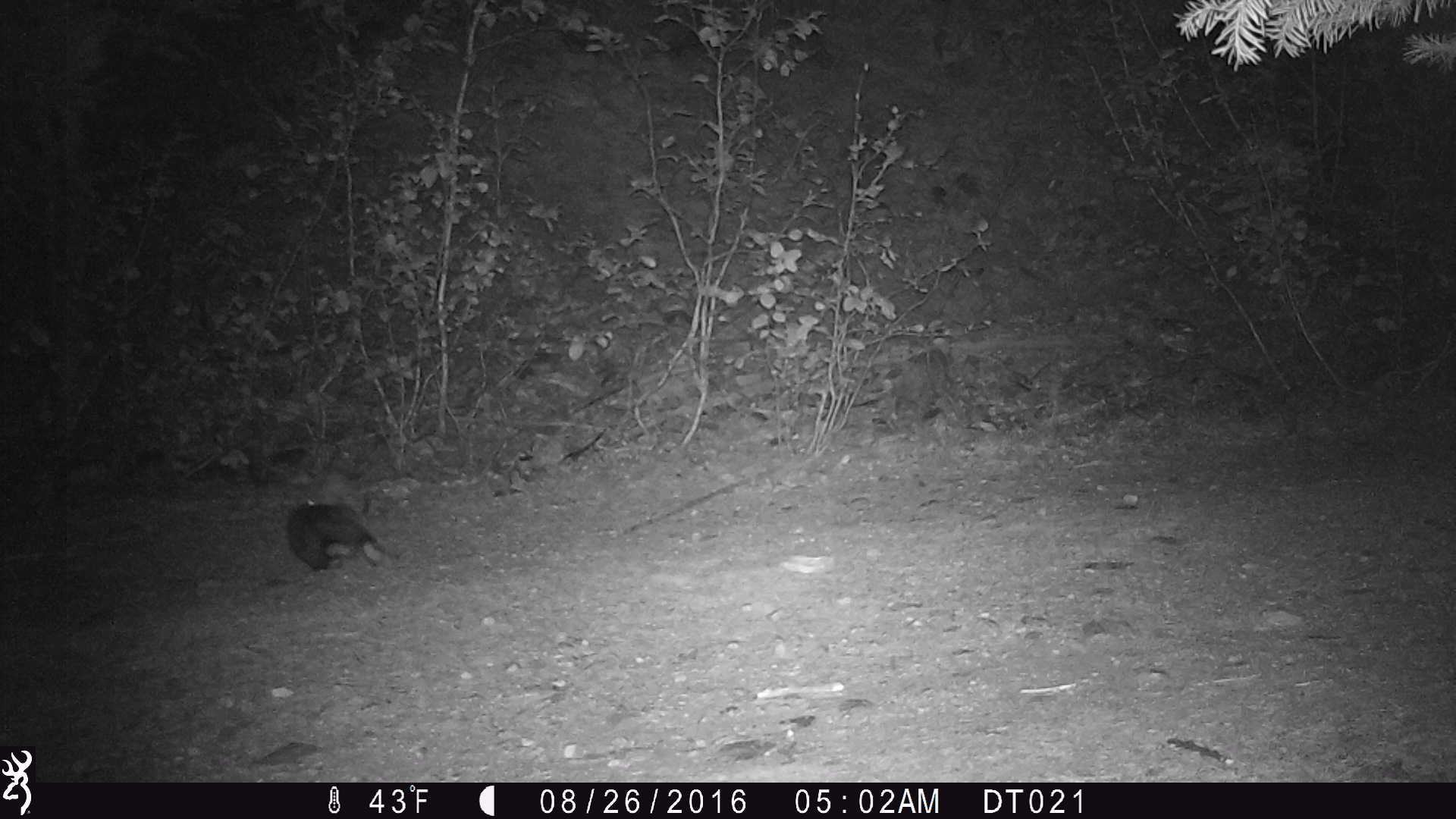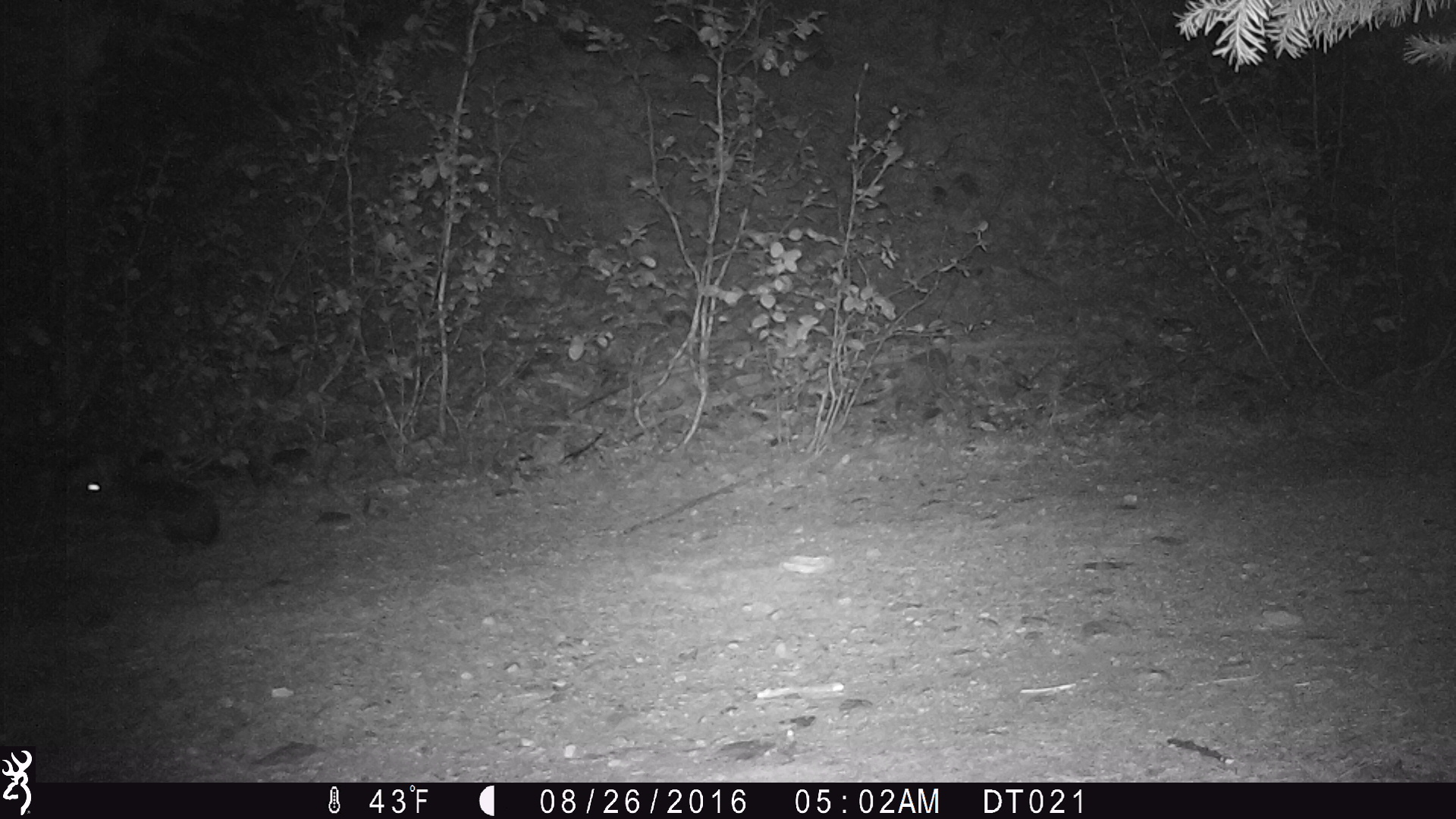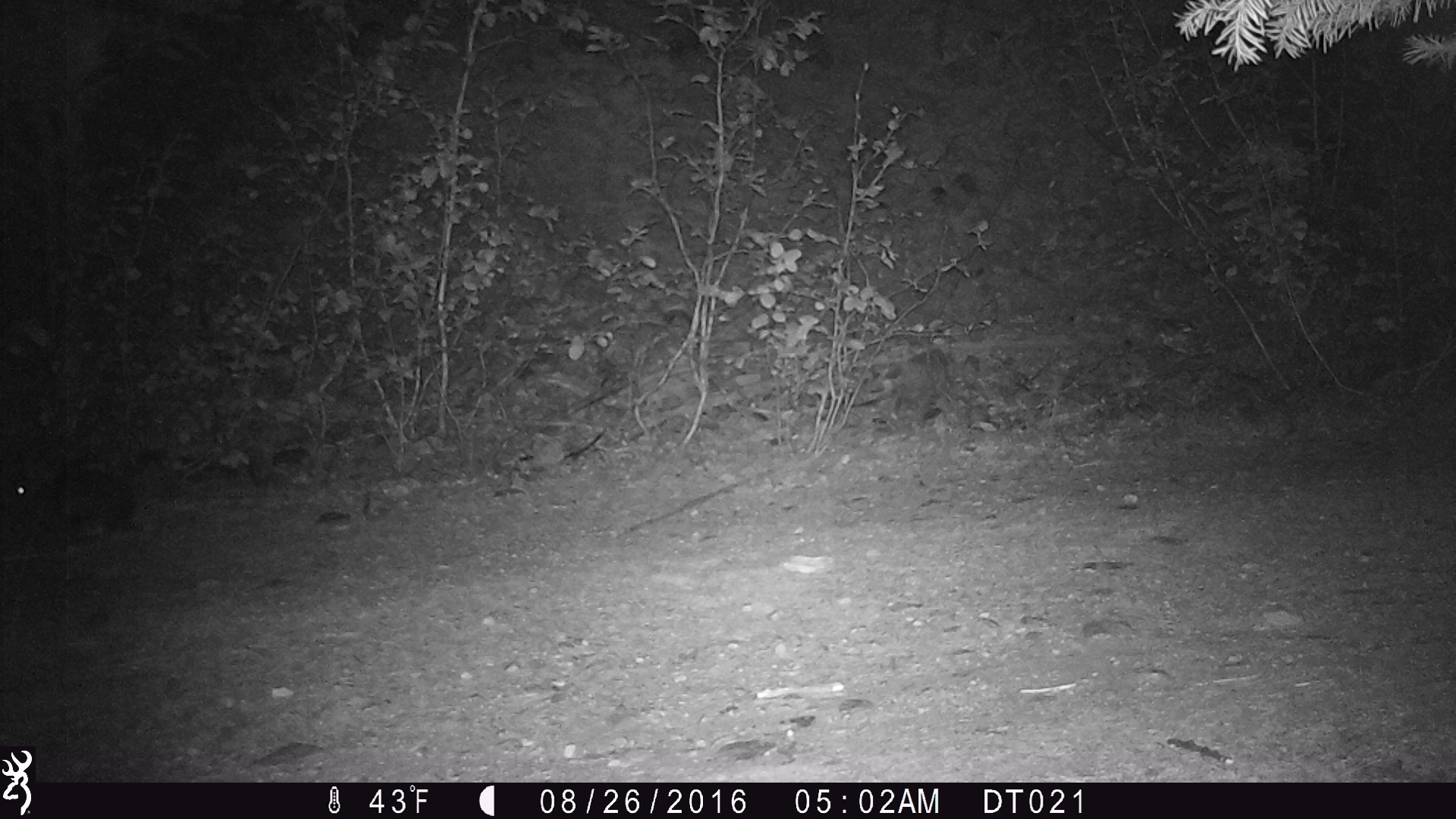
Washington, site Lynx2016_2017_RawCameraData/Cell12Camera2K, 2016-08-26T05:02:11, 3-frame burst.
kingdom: Animalia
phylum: Chordata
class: Mammalia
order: Lagomorpha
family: Leporidae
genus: Lepus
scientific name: Lepus americanus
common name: snowshoe hare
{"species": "Lepus americanus (snowshoe hare)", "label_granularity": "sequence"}